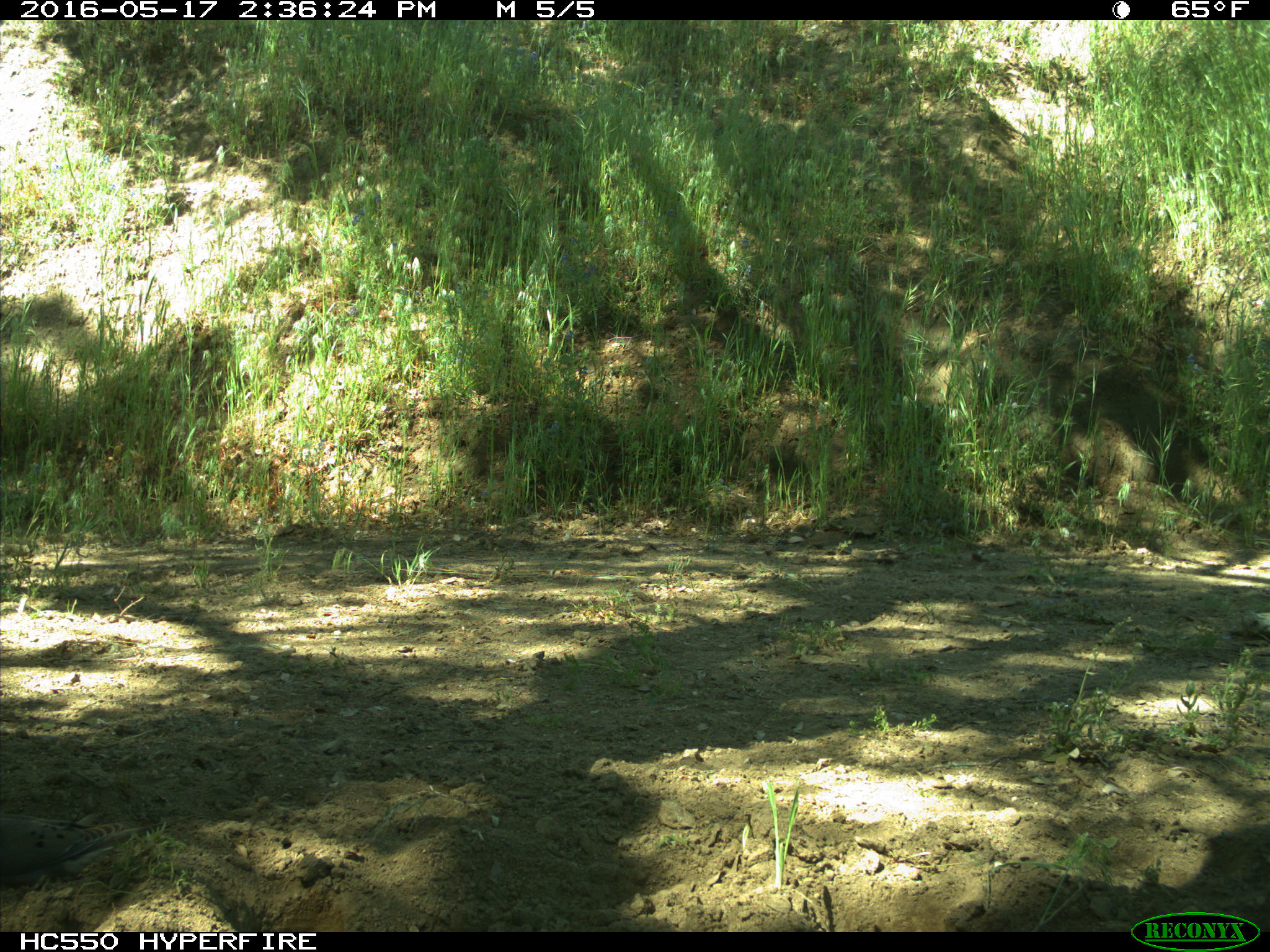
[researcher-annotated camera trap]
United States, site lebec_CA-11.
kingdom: Animalia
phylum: Chordata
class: Aves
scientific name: Aves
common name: birds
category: unidentified bird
Unidentified bird (birds) (Aves).